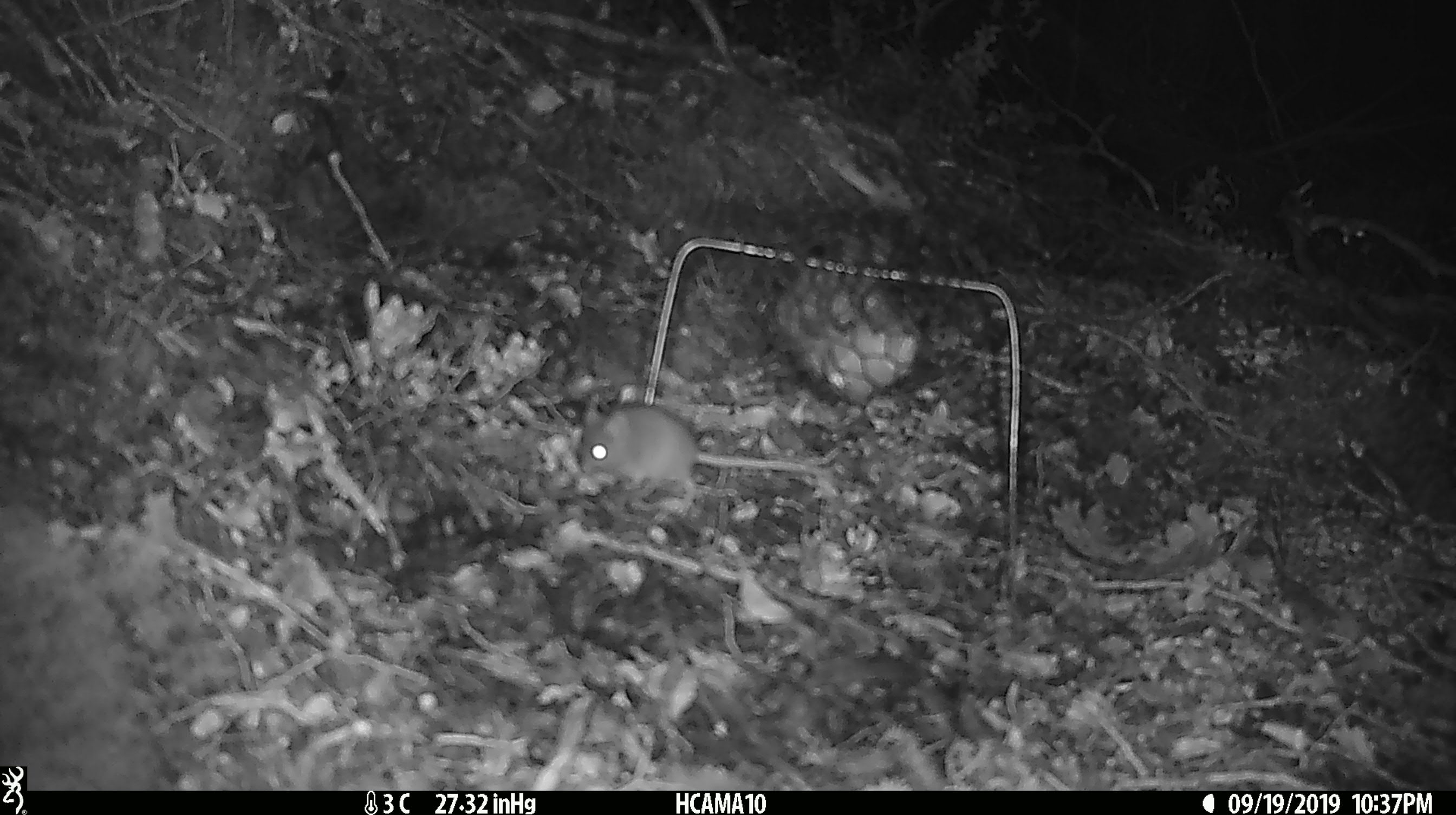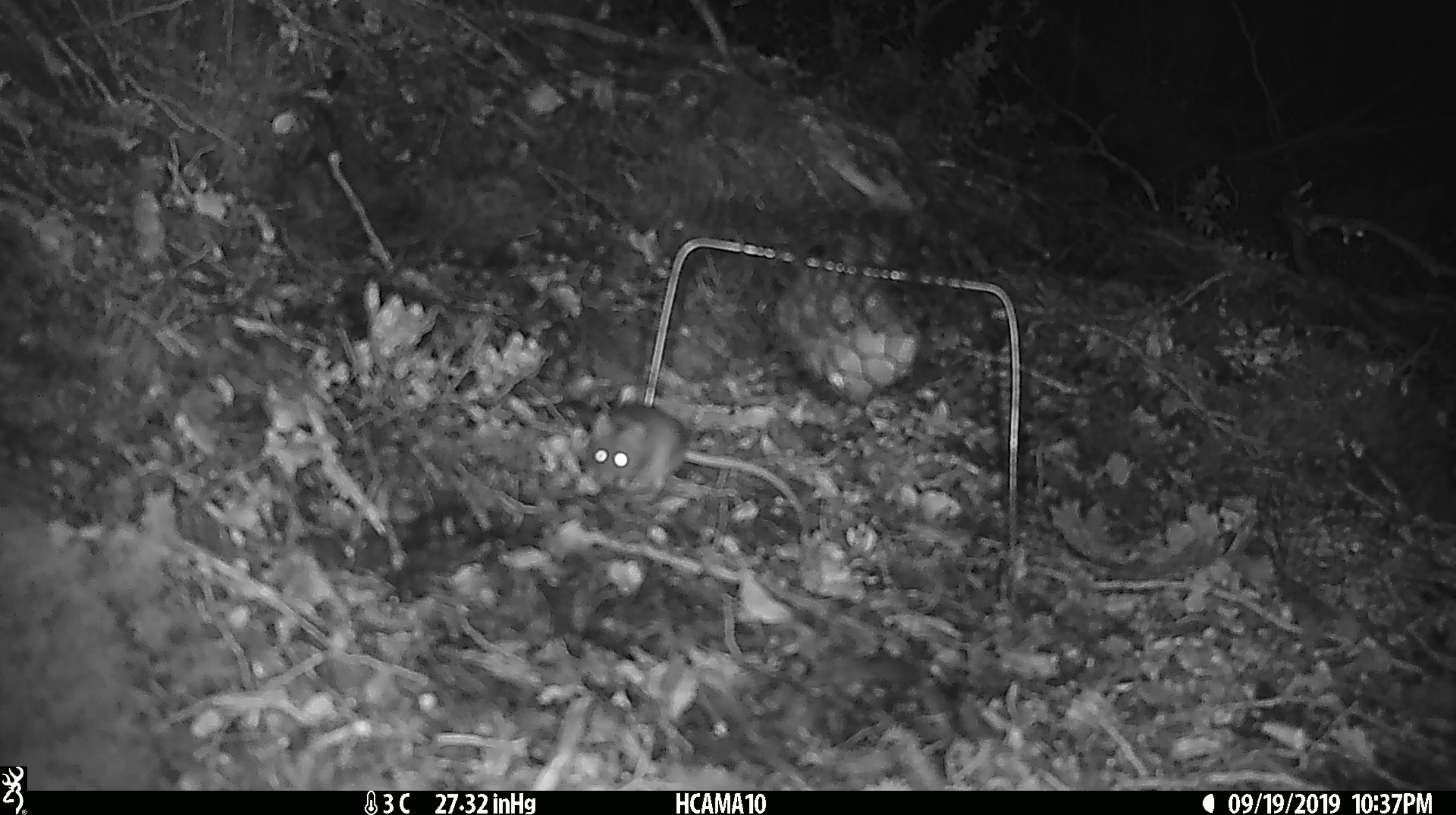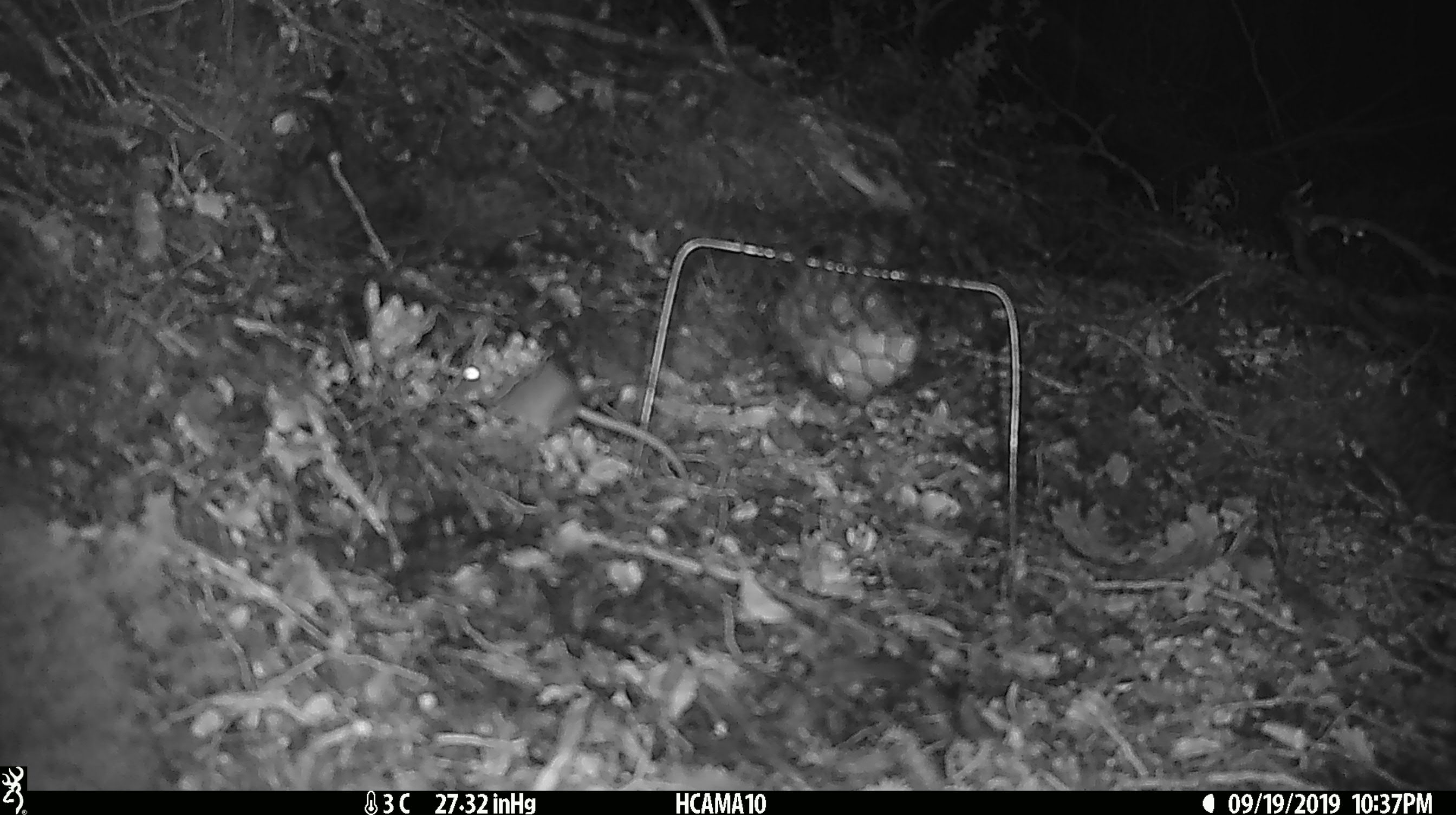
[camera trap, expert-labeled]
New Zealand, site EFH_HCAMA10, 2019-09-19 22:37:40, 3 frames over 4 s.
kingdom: Animalia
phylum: Chordata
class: Mammalia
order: Rodentia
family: Muridae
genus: Mus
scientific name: Mus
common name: mouse